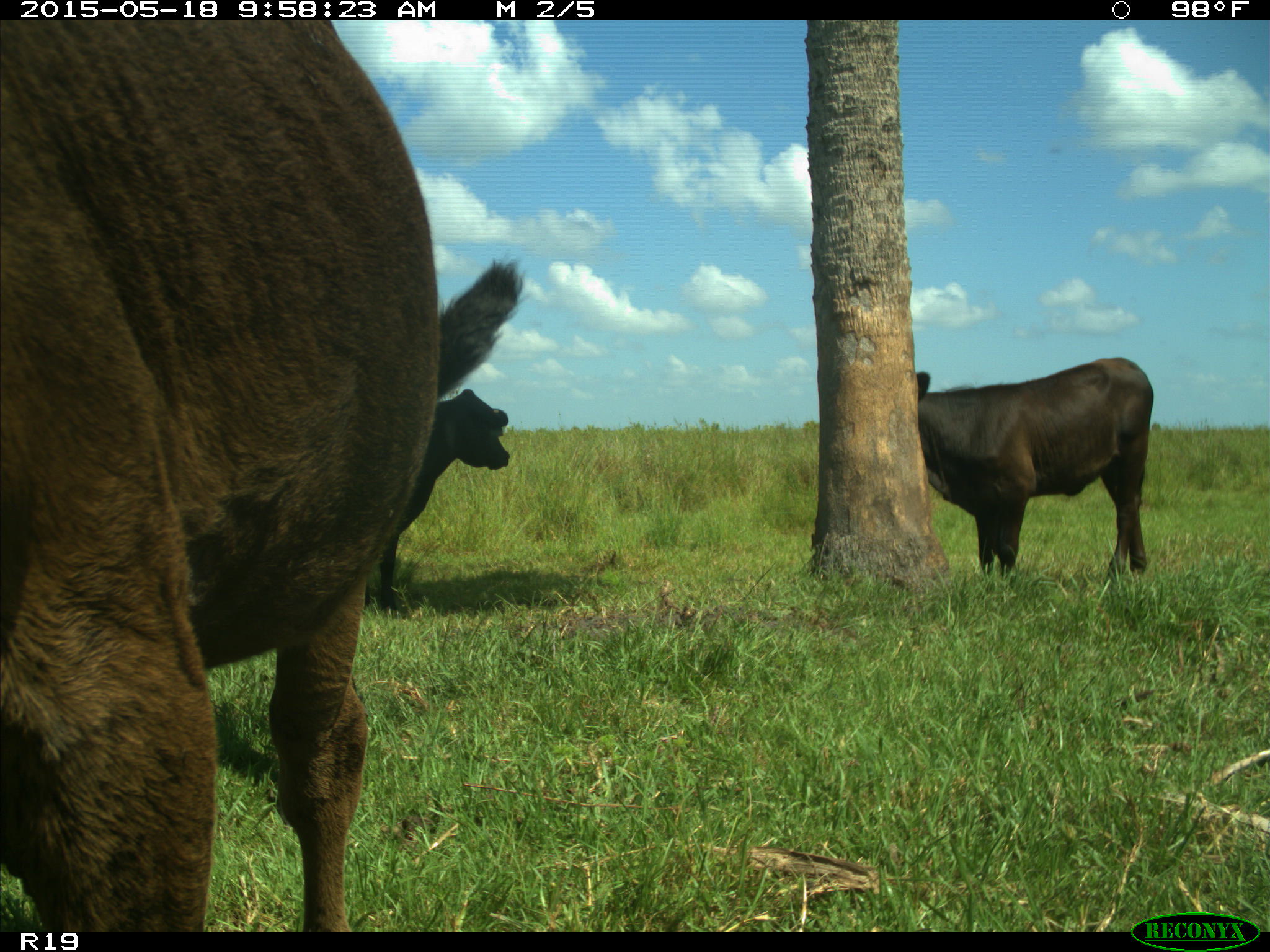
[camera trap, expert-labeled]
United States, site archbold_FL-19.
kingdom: Animalia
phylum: Chordata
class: Mammalia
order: Artiodactyla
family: Bovidae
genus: Bos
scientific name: Bos taurus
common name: domestic cow